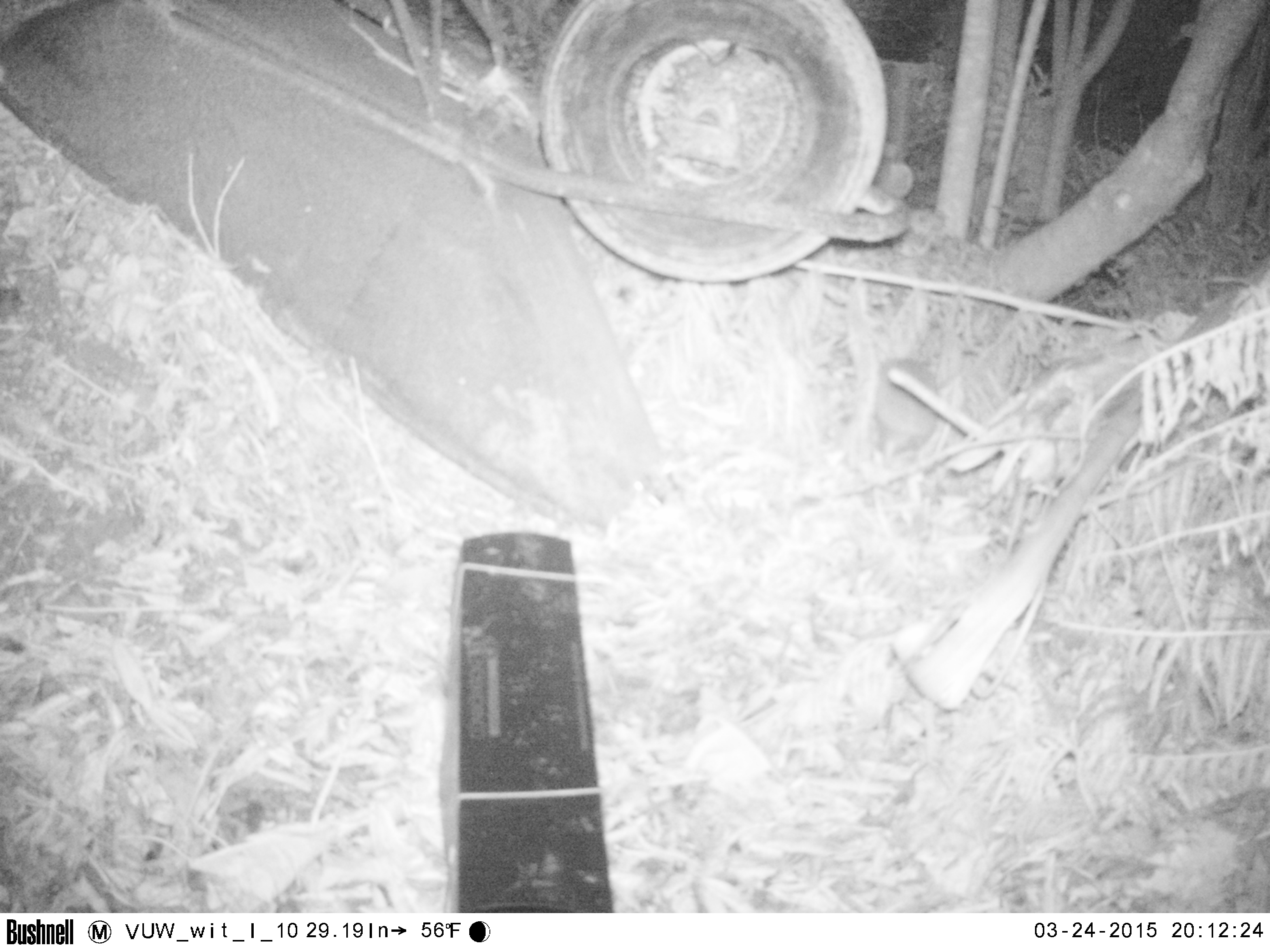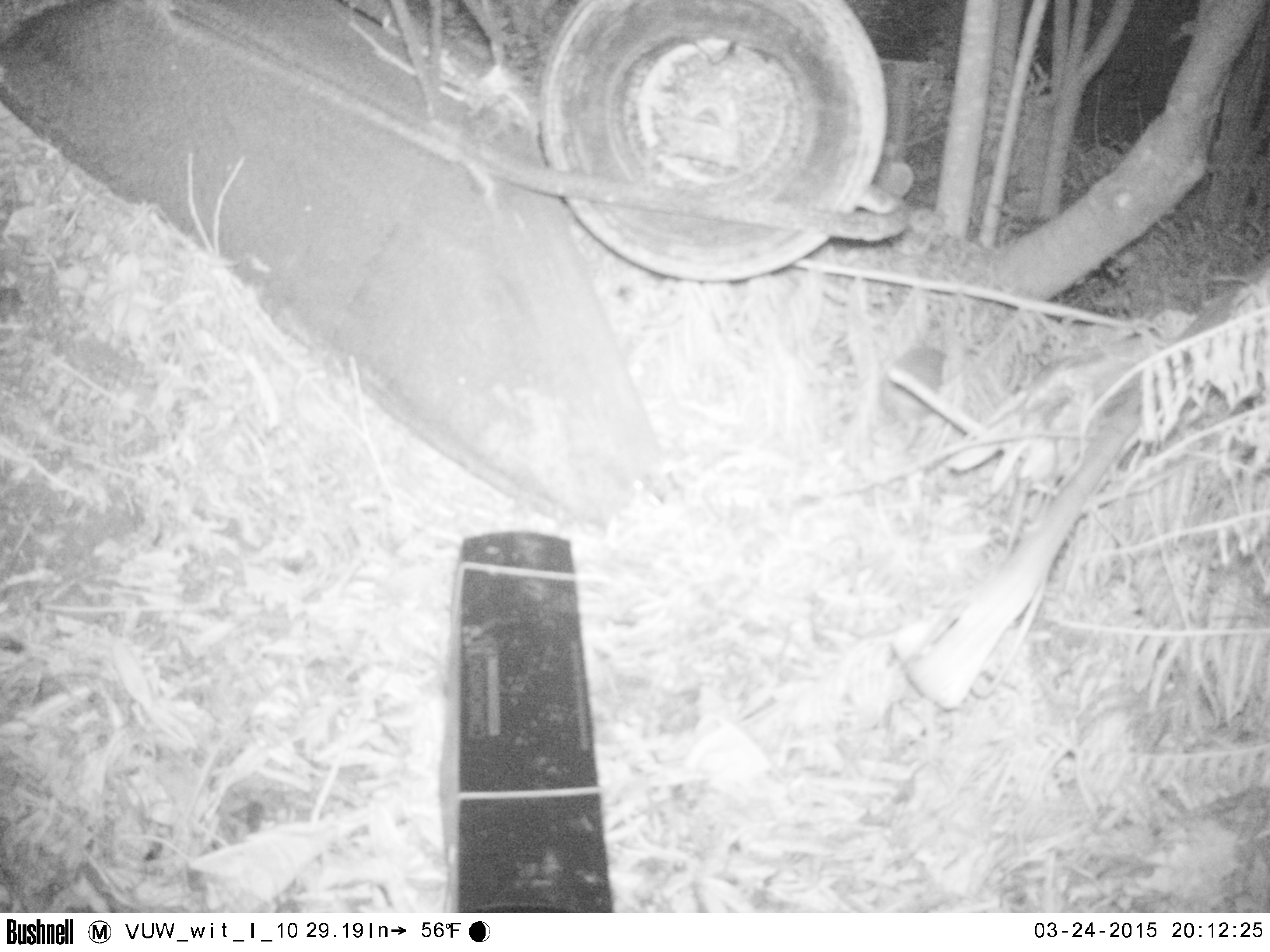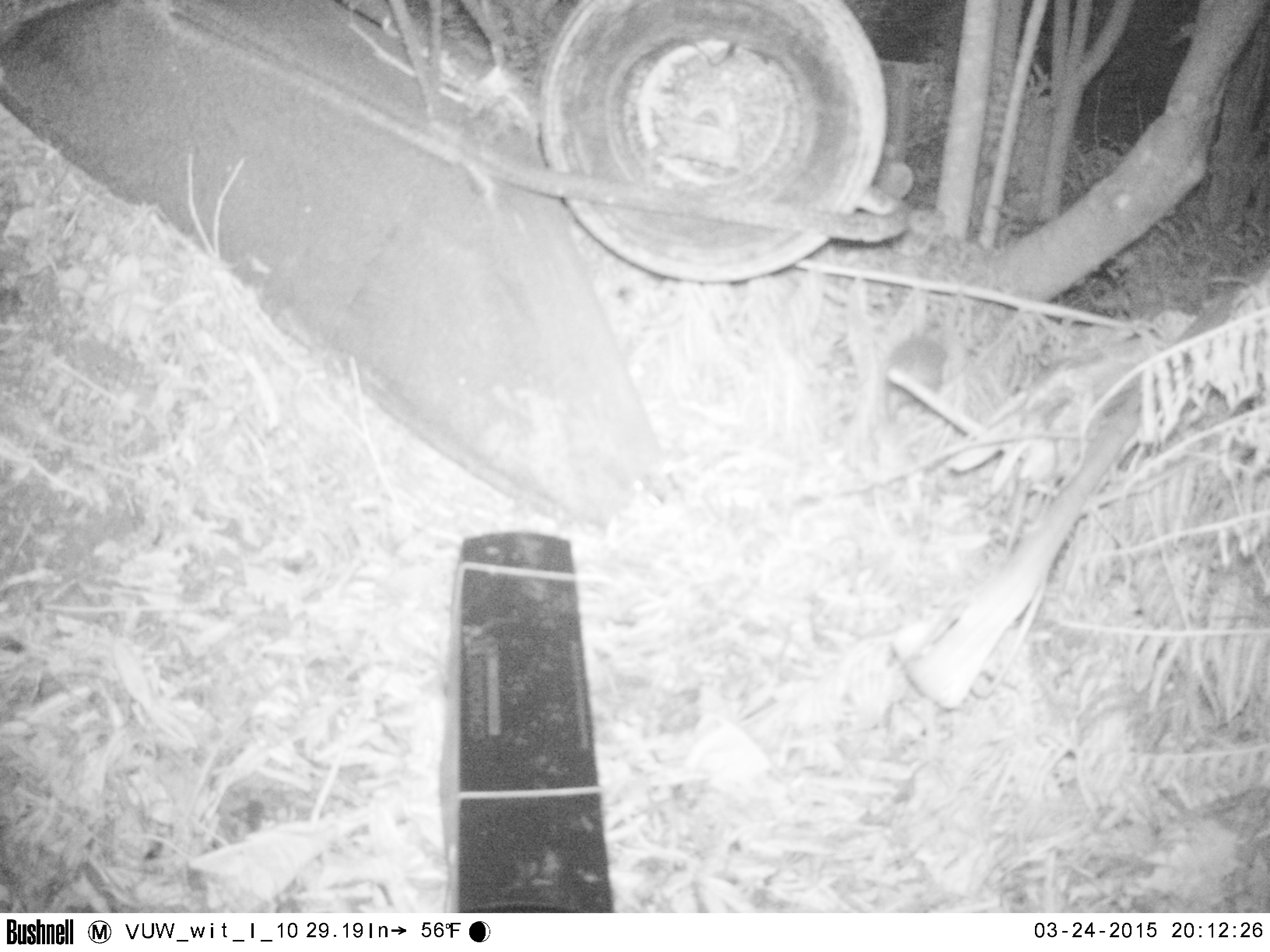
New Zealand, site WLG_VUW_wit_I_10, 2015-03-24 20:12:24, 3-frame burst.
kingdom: Animalia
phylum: Chordata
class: Mammalia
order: Eulipotyphla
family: Erinaceidae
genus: Erinaceus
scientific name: Erinaceus europaeus europaeus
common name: european hedgehog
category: hedgehog